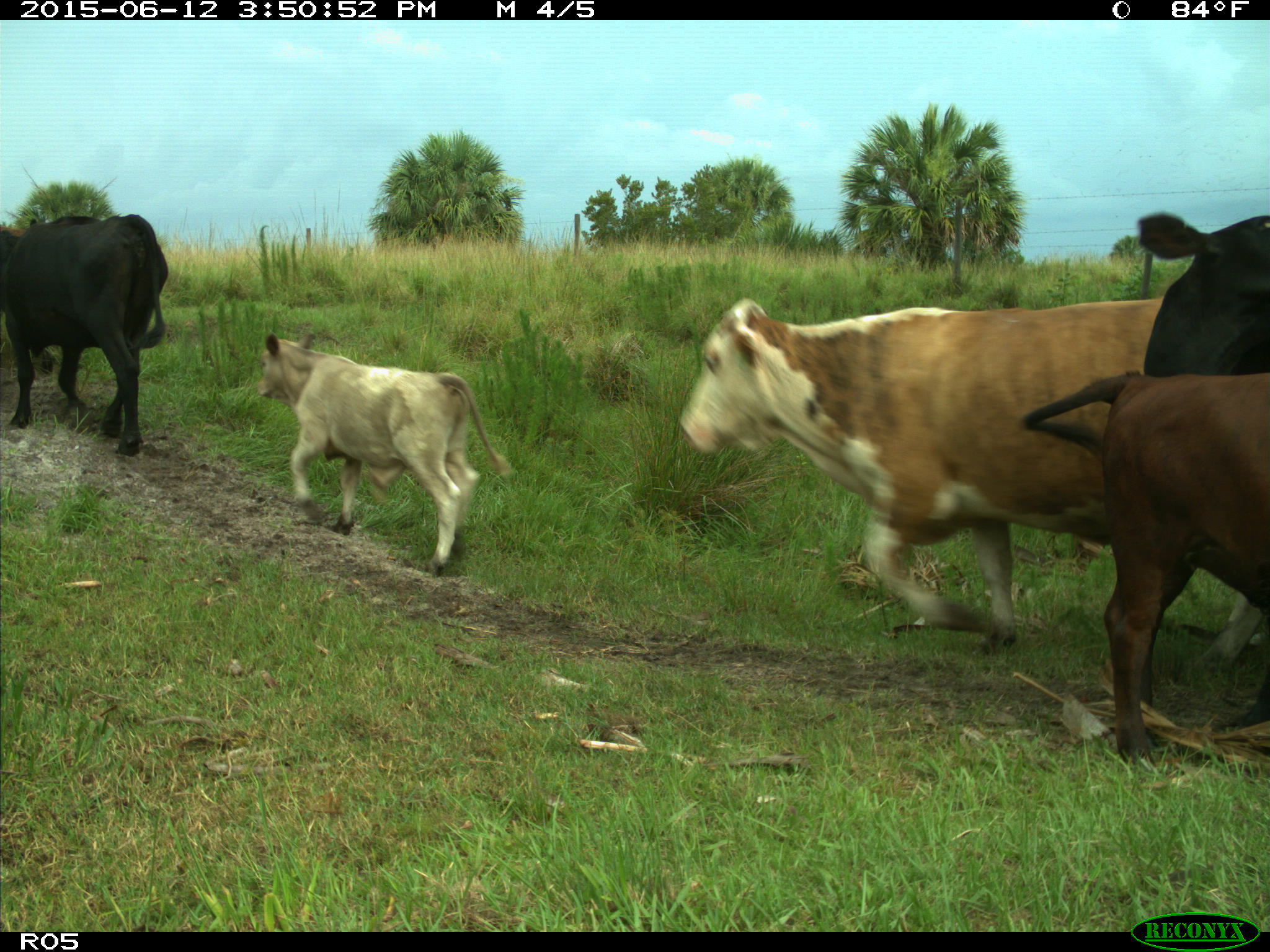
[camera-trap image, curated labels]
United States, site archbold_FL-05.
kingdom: Animalia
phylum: Chordata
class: Mammalia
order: Artiodactyla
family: Bovidae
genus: Bos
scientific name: Bos taurus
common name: domestic cow